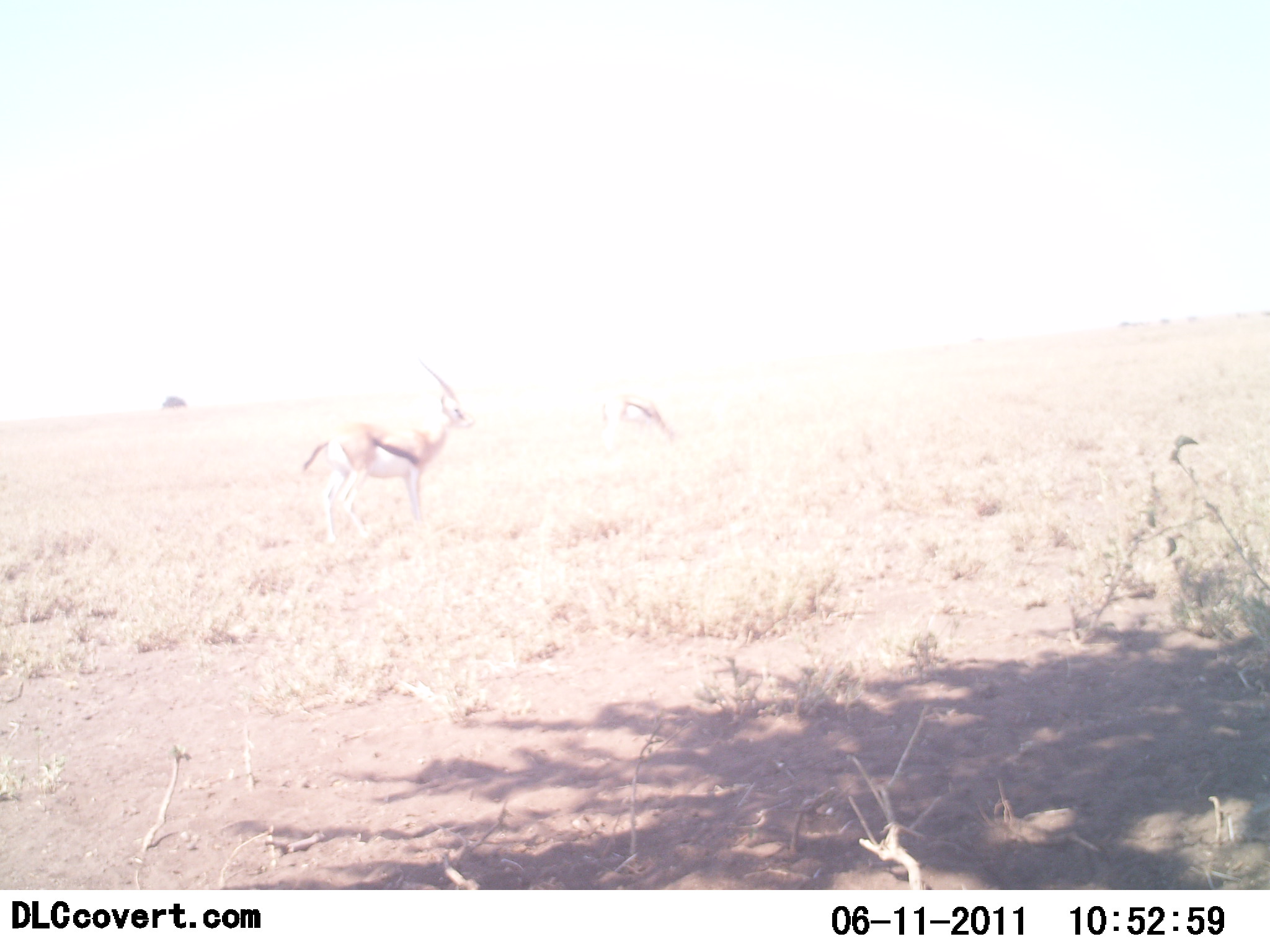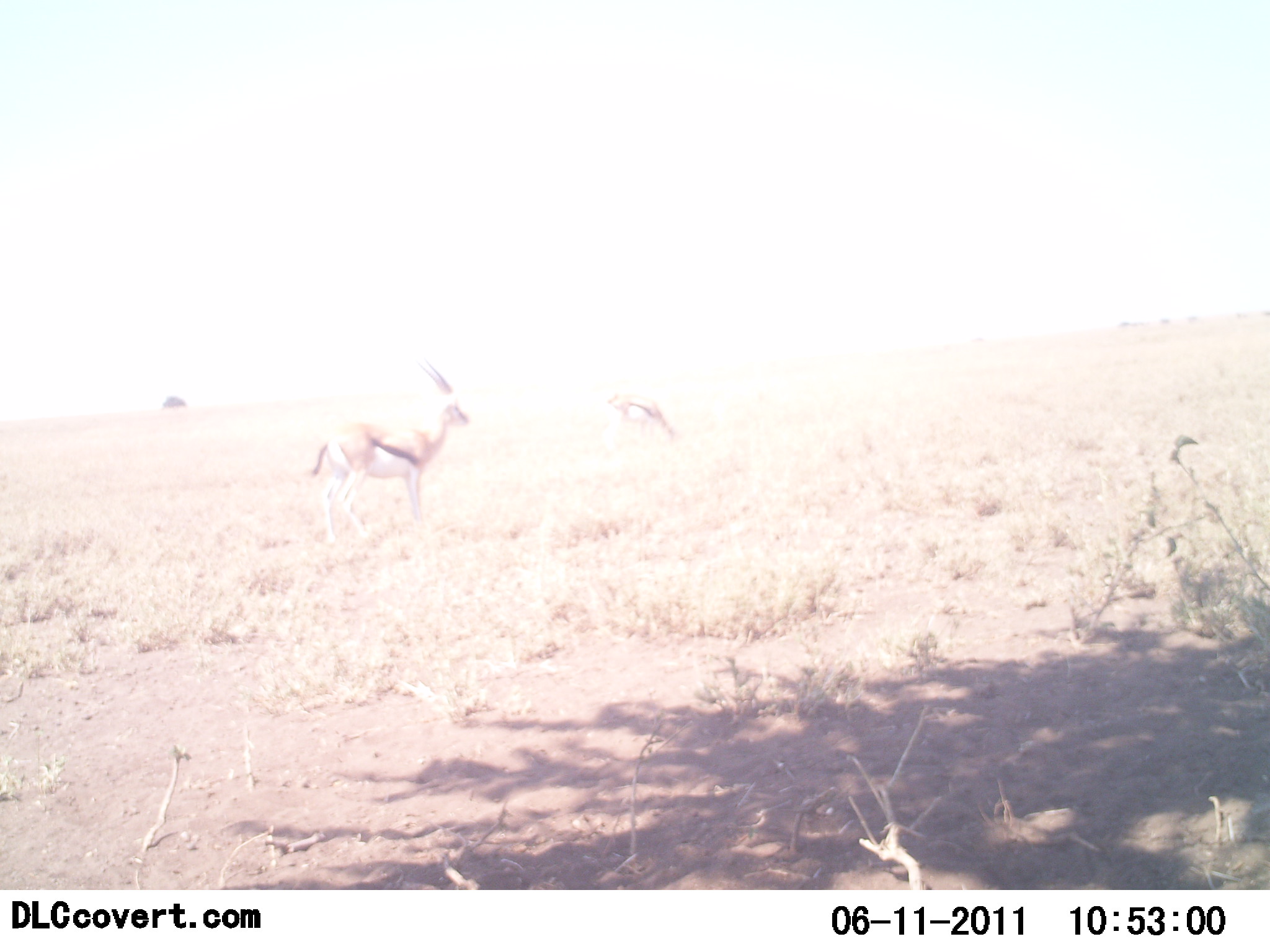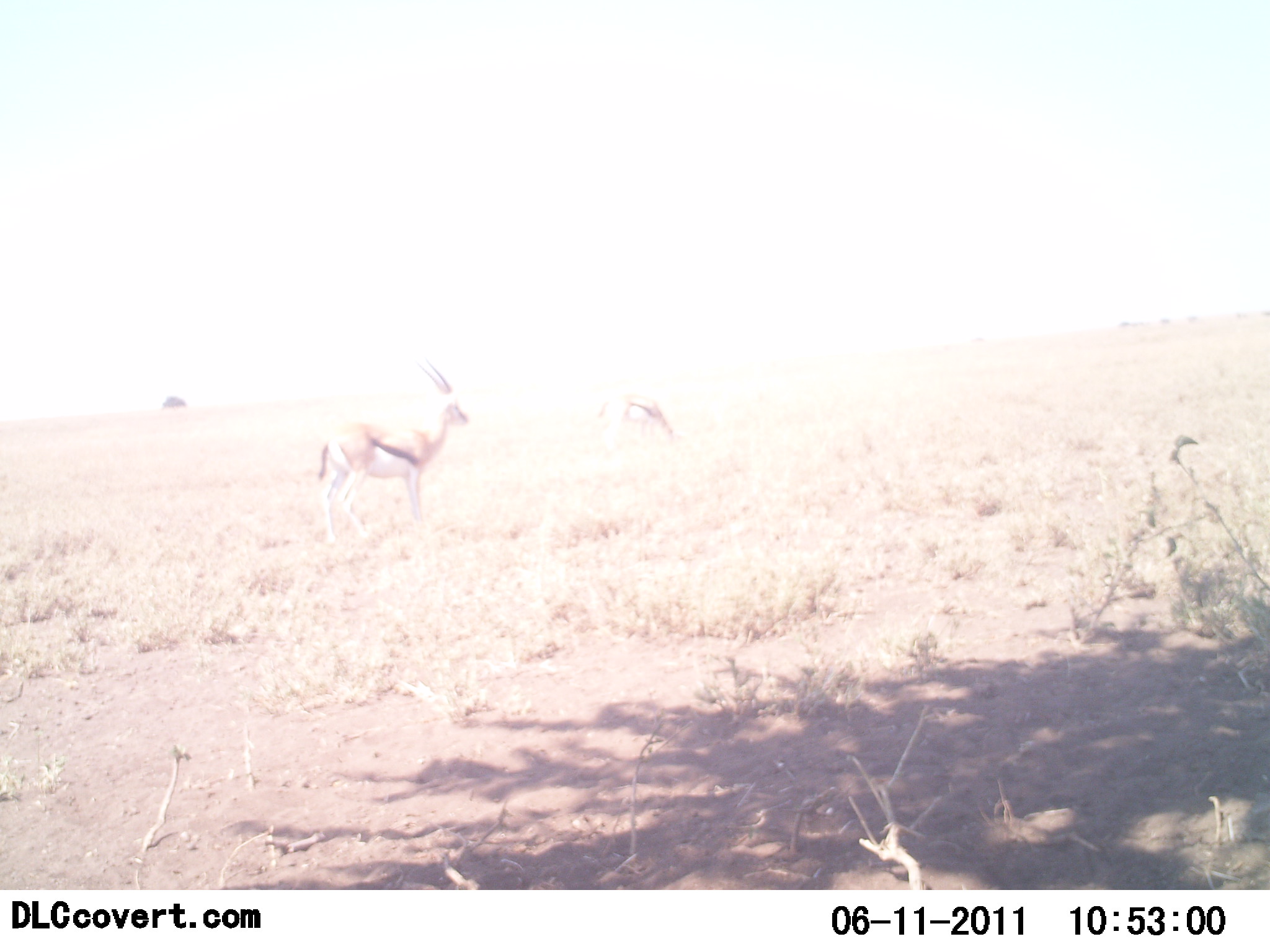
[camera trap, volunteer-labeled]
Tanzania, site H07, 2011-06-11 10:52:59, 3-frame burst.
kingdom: Animalia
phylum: Chordata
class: Mammalia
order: Artiodactyla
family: Bovidae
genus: Eudorcas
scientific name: Eudorcas thomsonii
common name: thomson's gazelle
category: gazellethomsons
Gazellethomsons (thomson's gazelle) (Eudorcas thomsonii), count 2. Behavior (volunteer vote fractions): standing 85%, resting 0%, moving 0%, interacting 0%. Young present (vote fraction): 0%. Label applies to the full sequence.